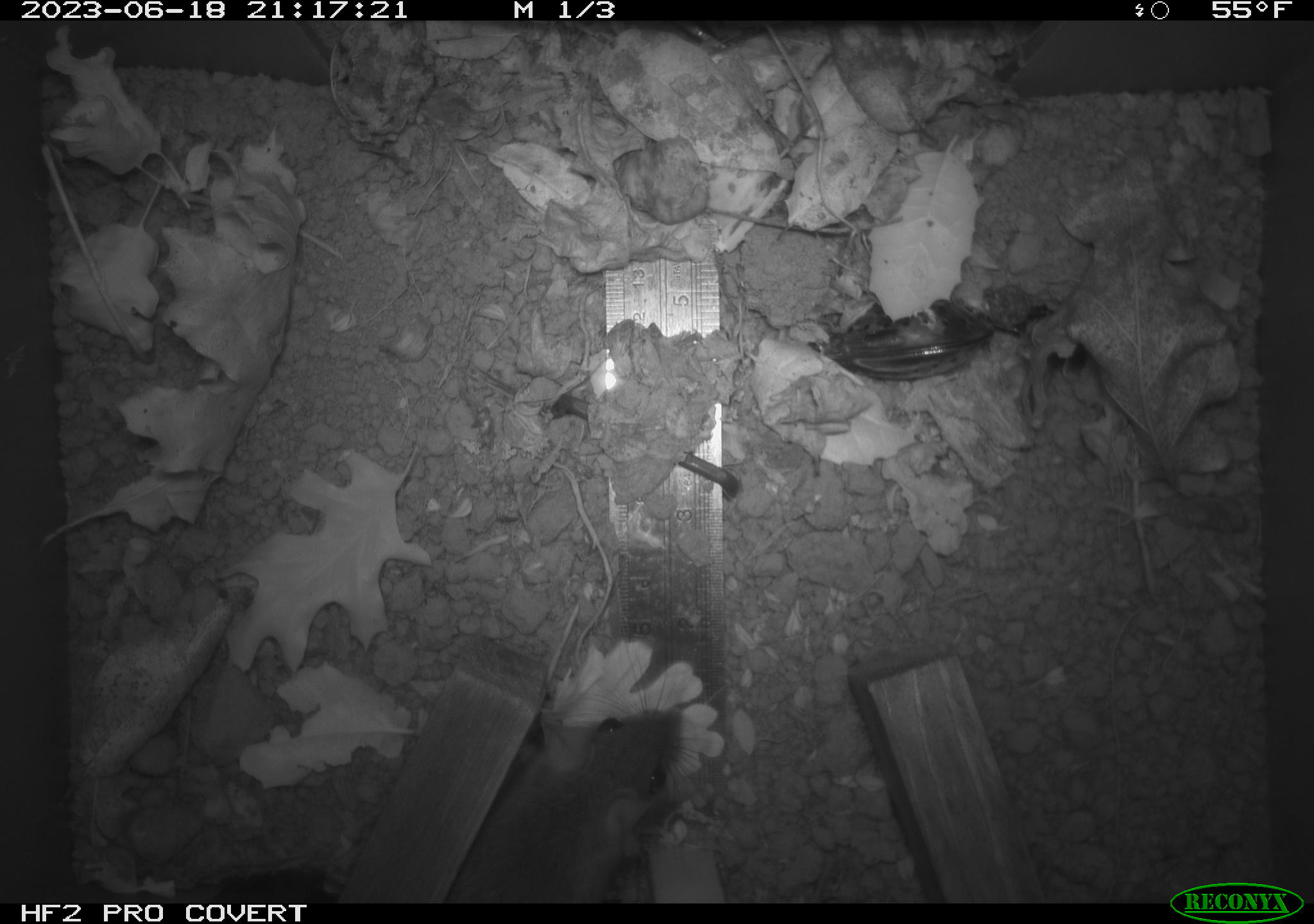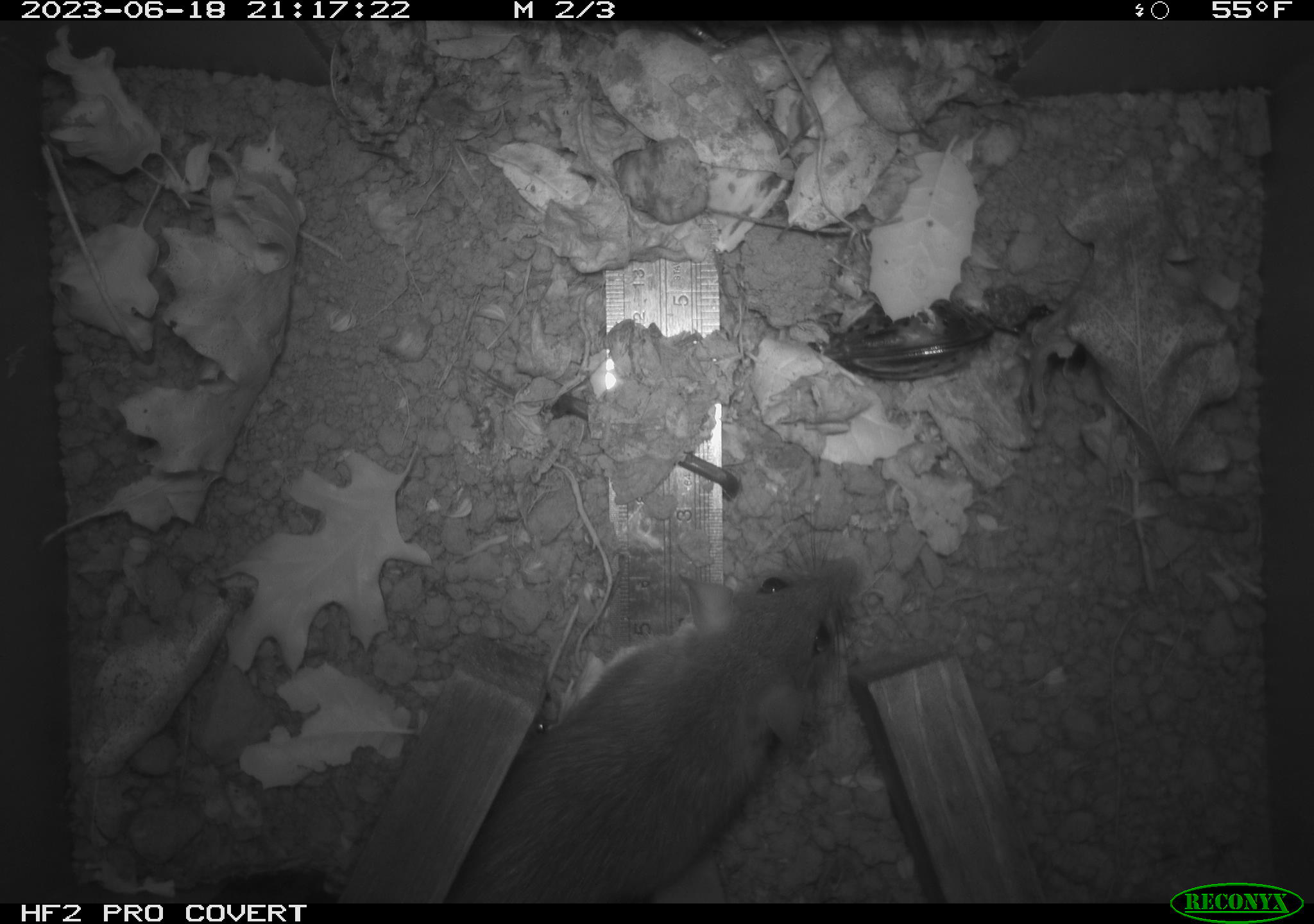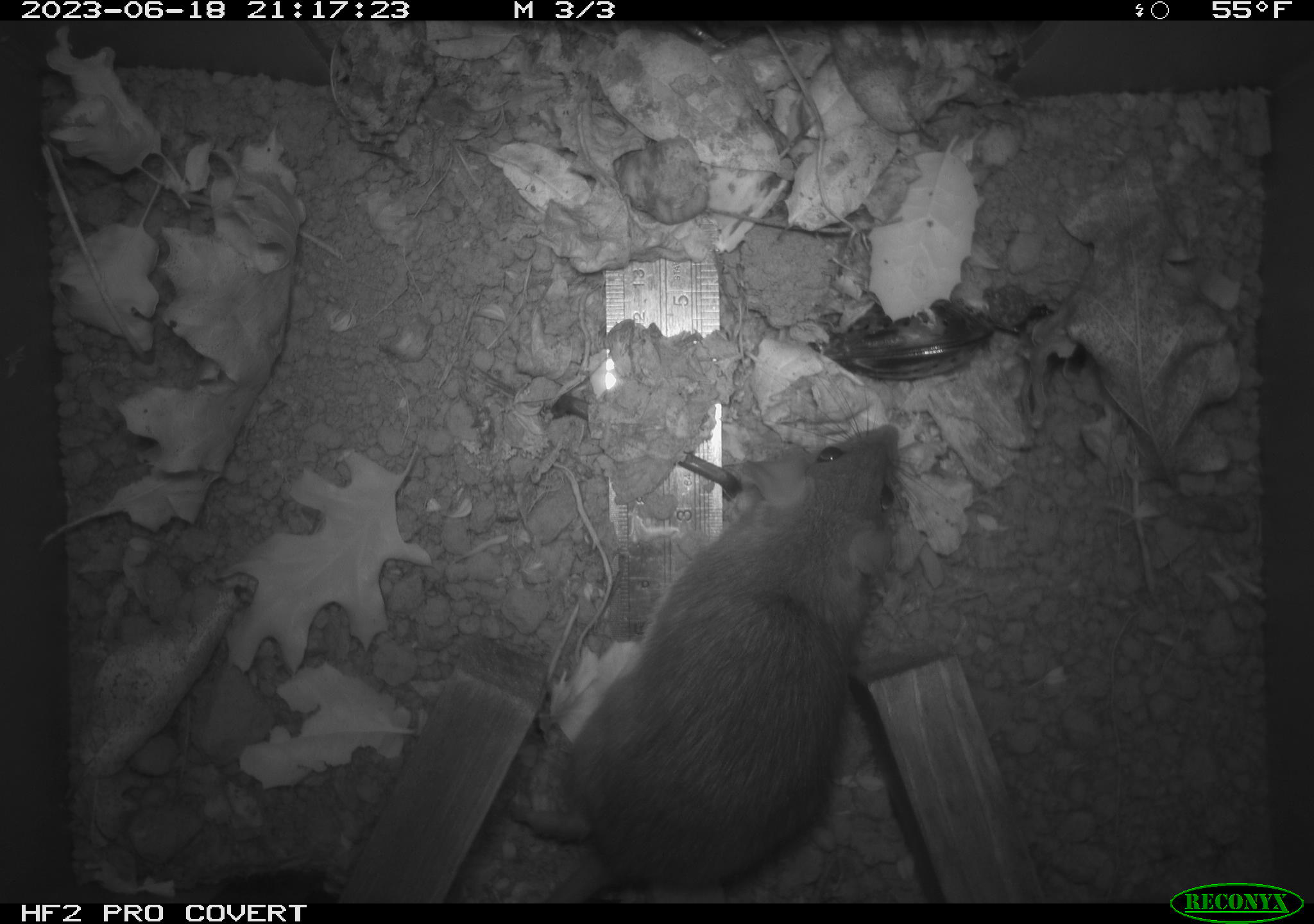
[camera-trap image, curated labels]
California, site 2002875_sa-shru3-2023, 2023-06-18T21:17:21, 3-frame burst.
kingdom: Animalia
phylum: Chordata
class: Mammalia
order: Rodentia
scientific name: Rodentia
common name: mouse species